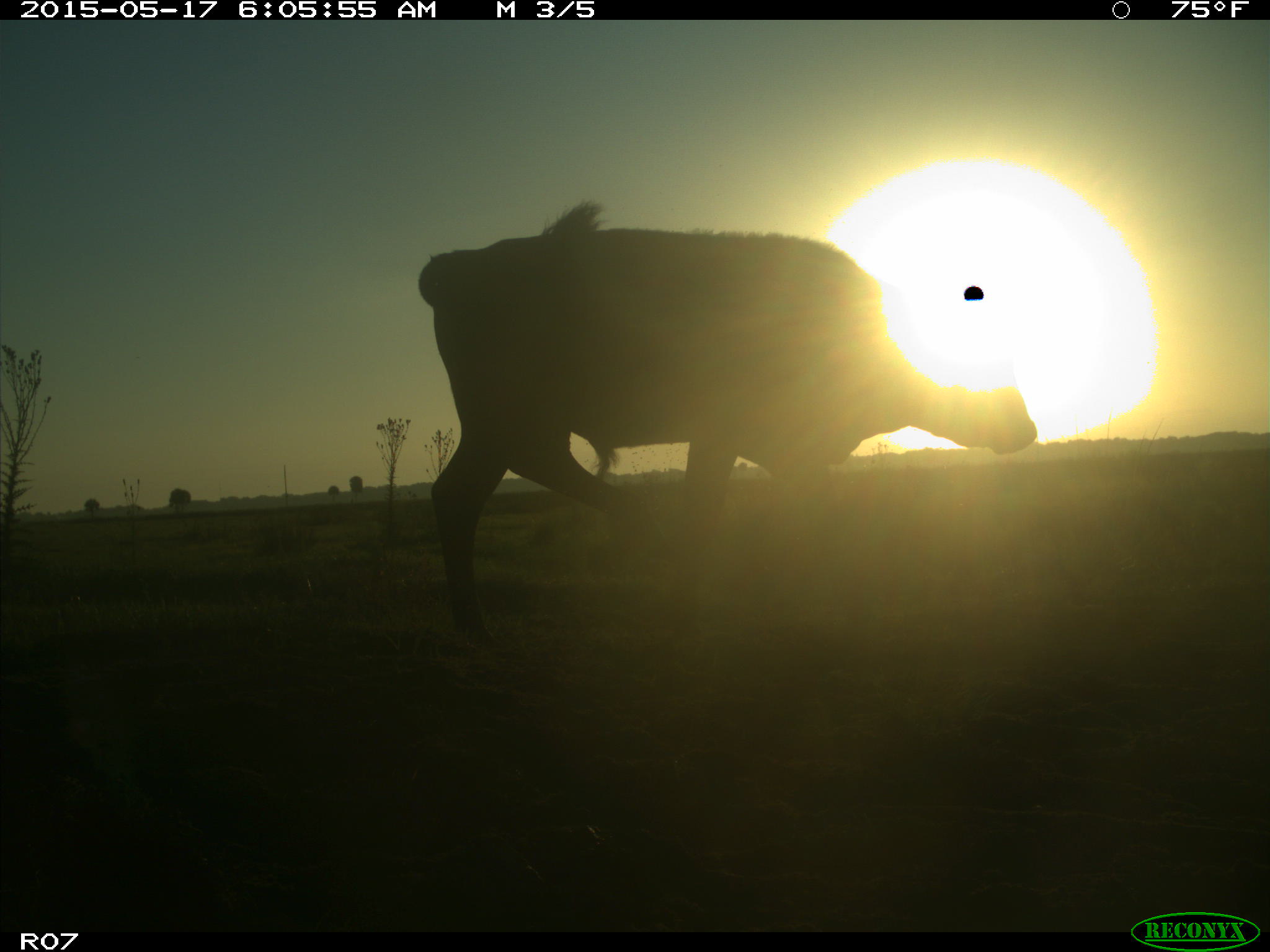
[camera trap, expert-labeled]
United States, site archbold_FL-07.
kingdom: Animalia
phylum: Chordata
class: Mammalia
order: Artiodactyla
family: Bovidae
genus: Bos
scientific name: Bos taurus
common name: domestic cow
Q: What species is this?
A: Bos taurus (domestic cow).